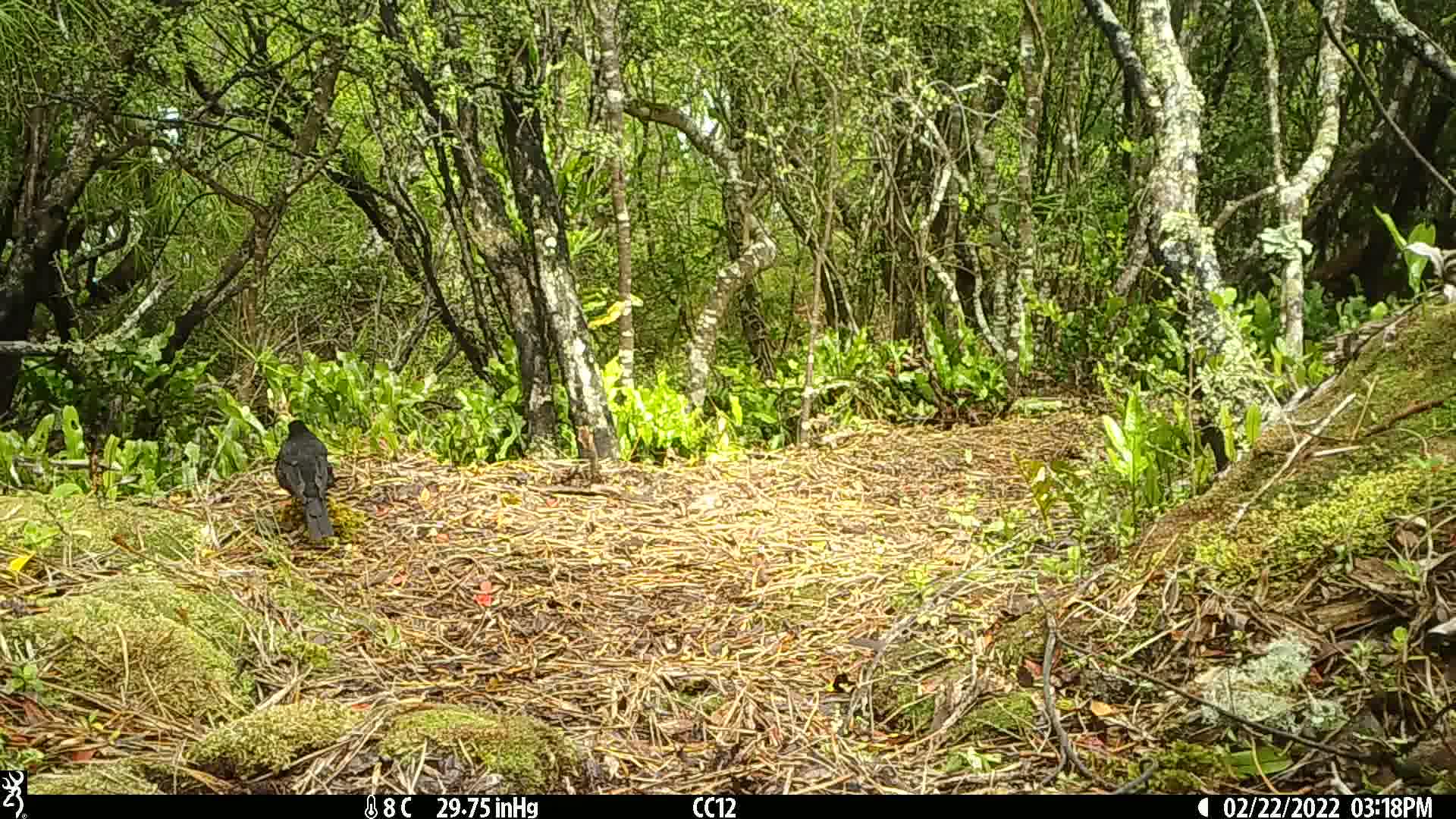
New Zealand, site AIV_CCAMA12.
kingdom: Animalia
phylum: Chordata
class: Aves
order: Passeriformes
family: Turdidae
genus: Turdus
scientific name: Turdus merula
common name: eurasian blackbird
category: blackbird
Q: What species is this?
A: Blackbird (eurasian blackbird) (Turdus merula).